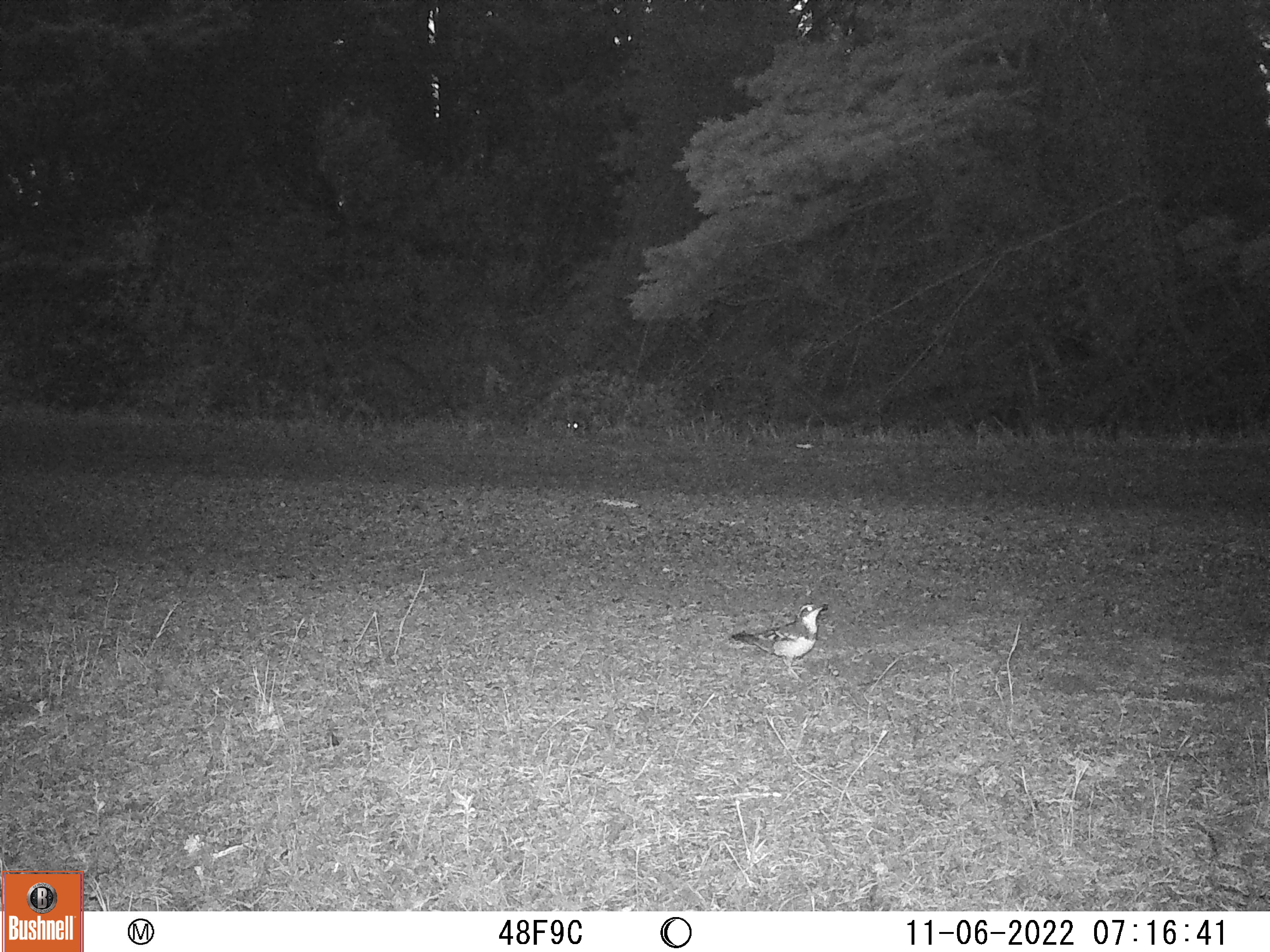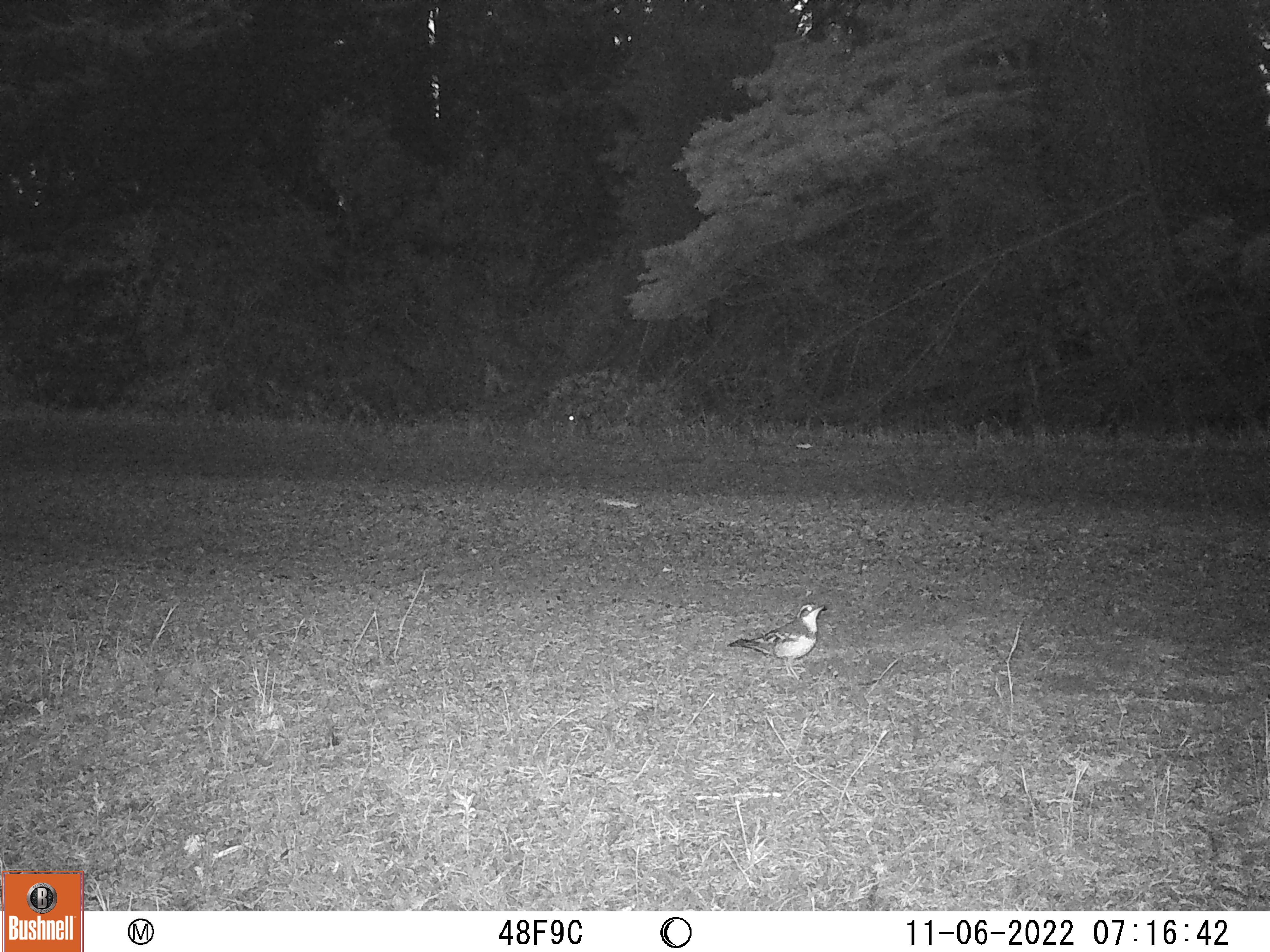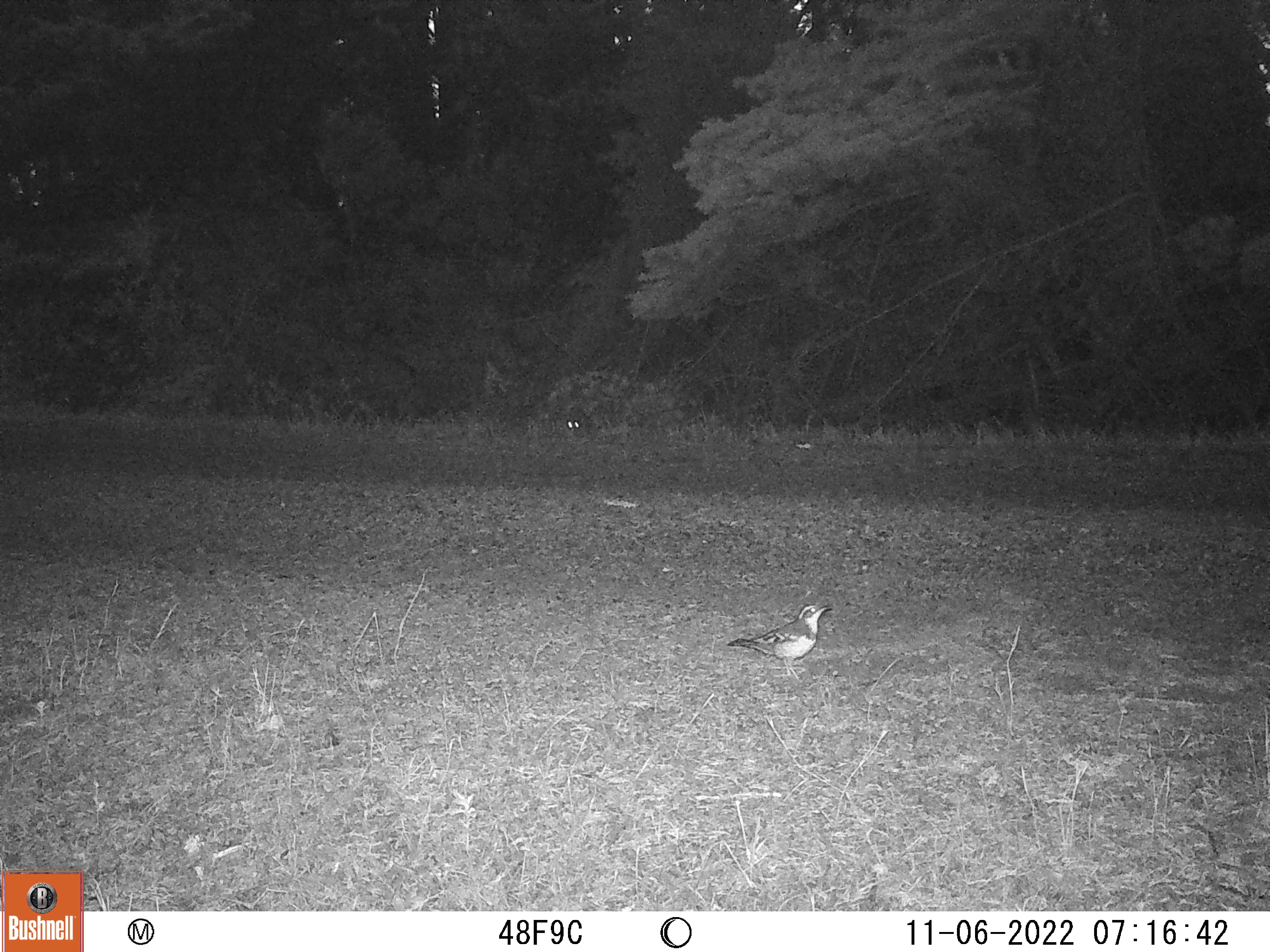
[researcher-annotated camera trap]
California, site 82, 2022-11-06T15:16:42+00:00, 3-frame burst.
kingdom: Animalia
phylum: Chordata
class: Aves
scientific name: Aves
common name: bird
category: unknown bird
Unknown bird (bird) (Aves).